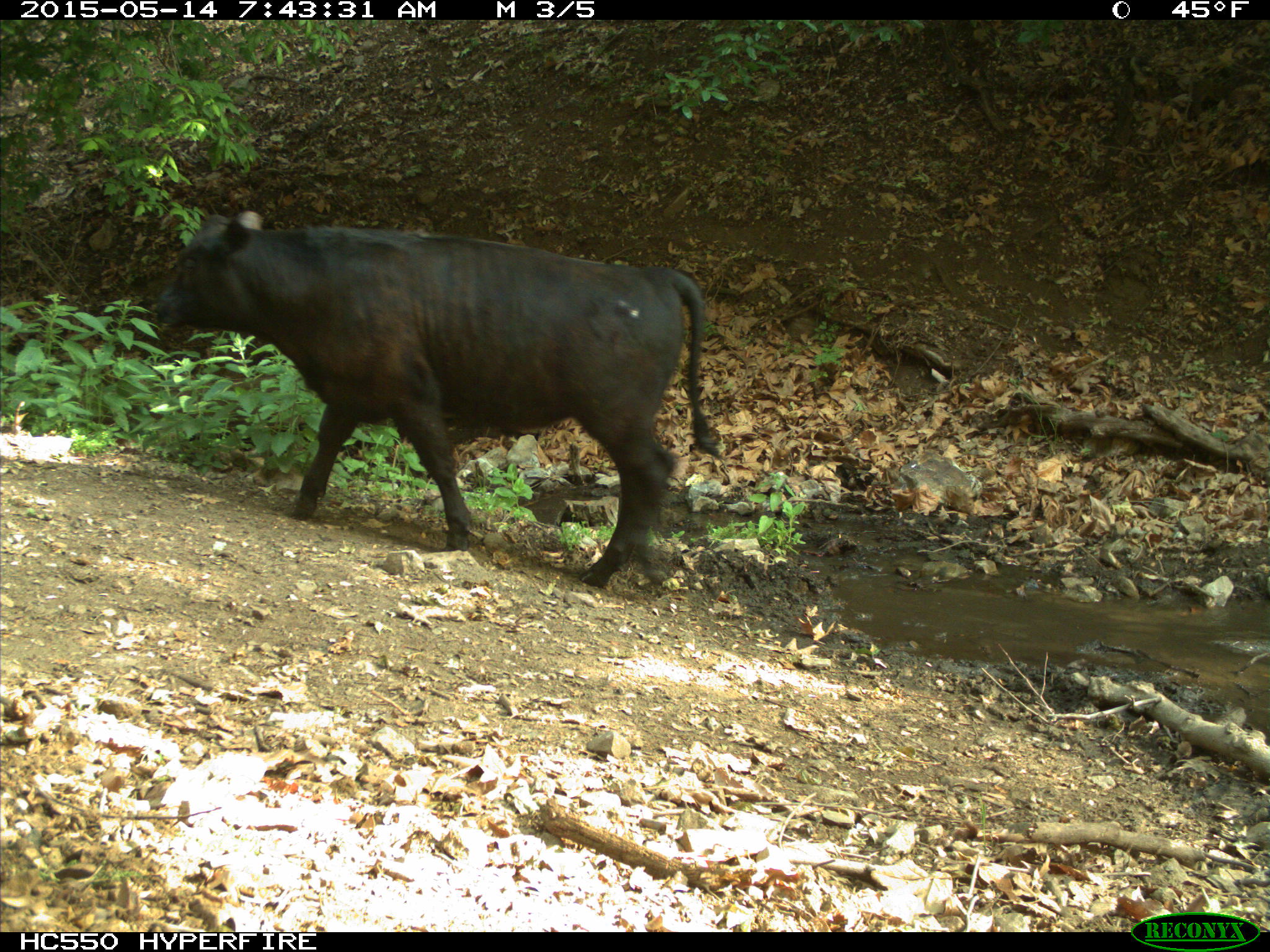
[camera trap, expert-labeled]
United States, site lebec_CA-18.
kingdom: Animalia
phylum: Chordata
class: Mammalia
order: Artiodactyla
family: Bovidae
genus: Bos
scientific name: Bos taurus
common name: domestic cow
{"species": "Bos taurus (domestic cow)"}